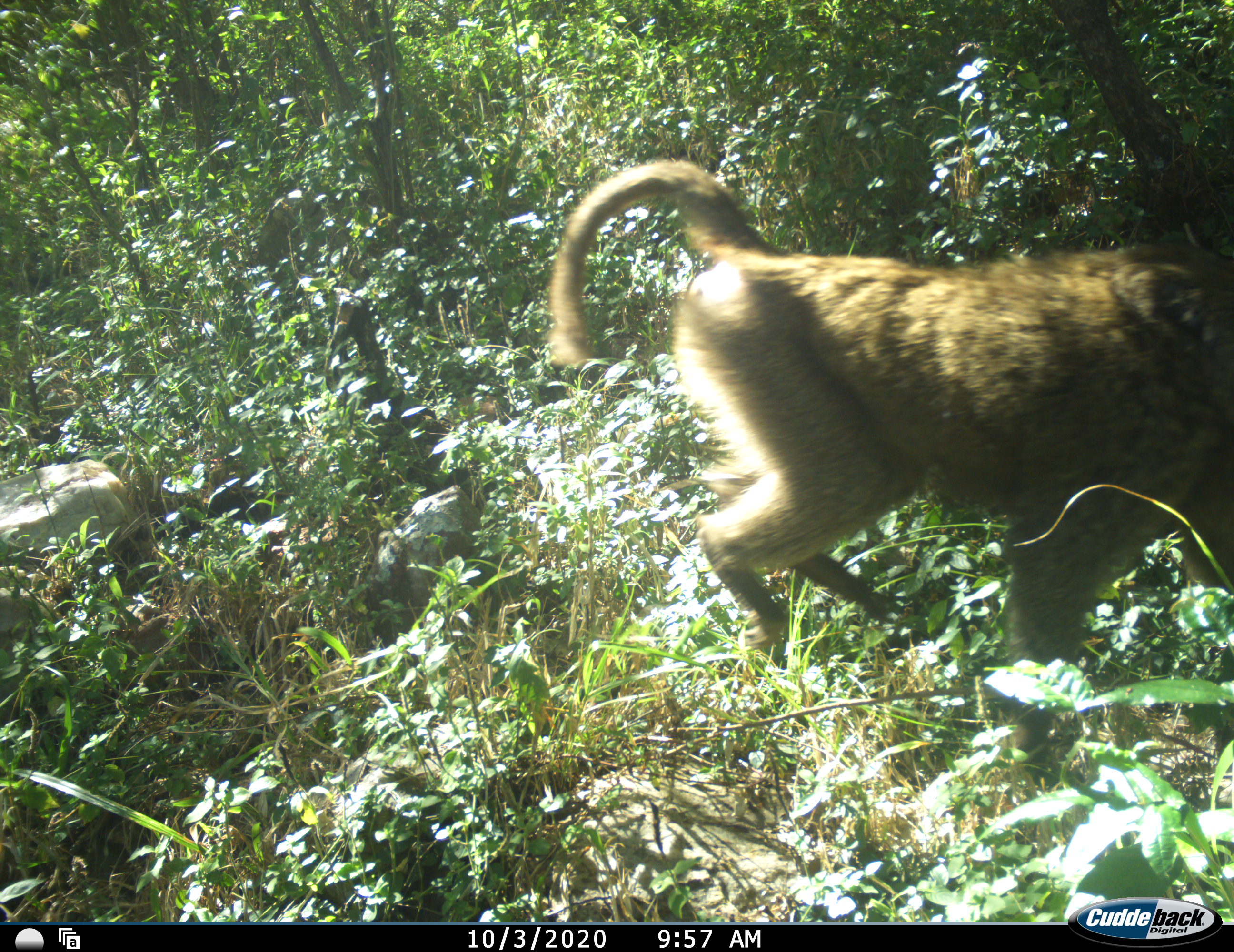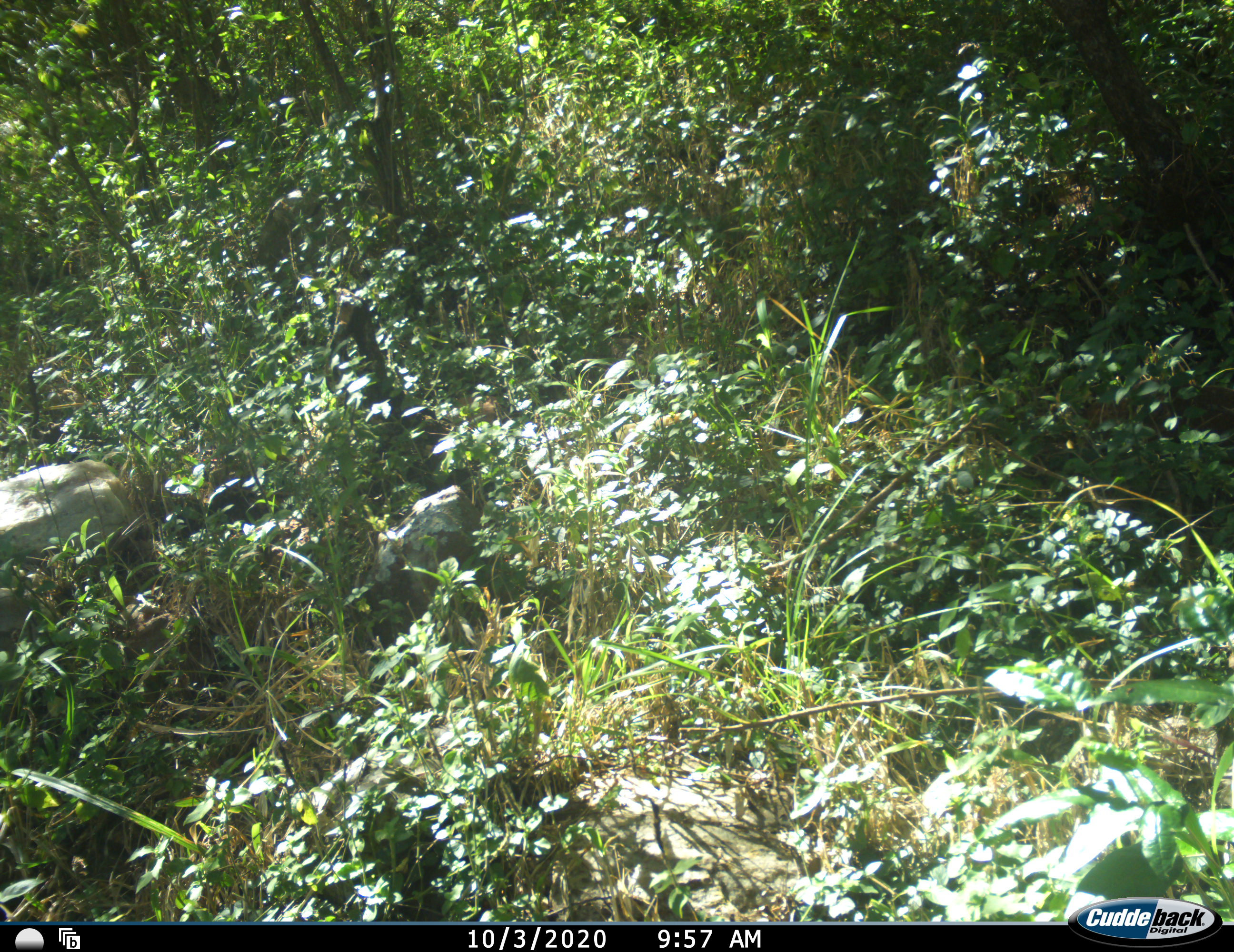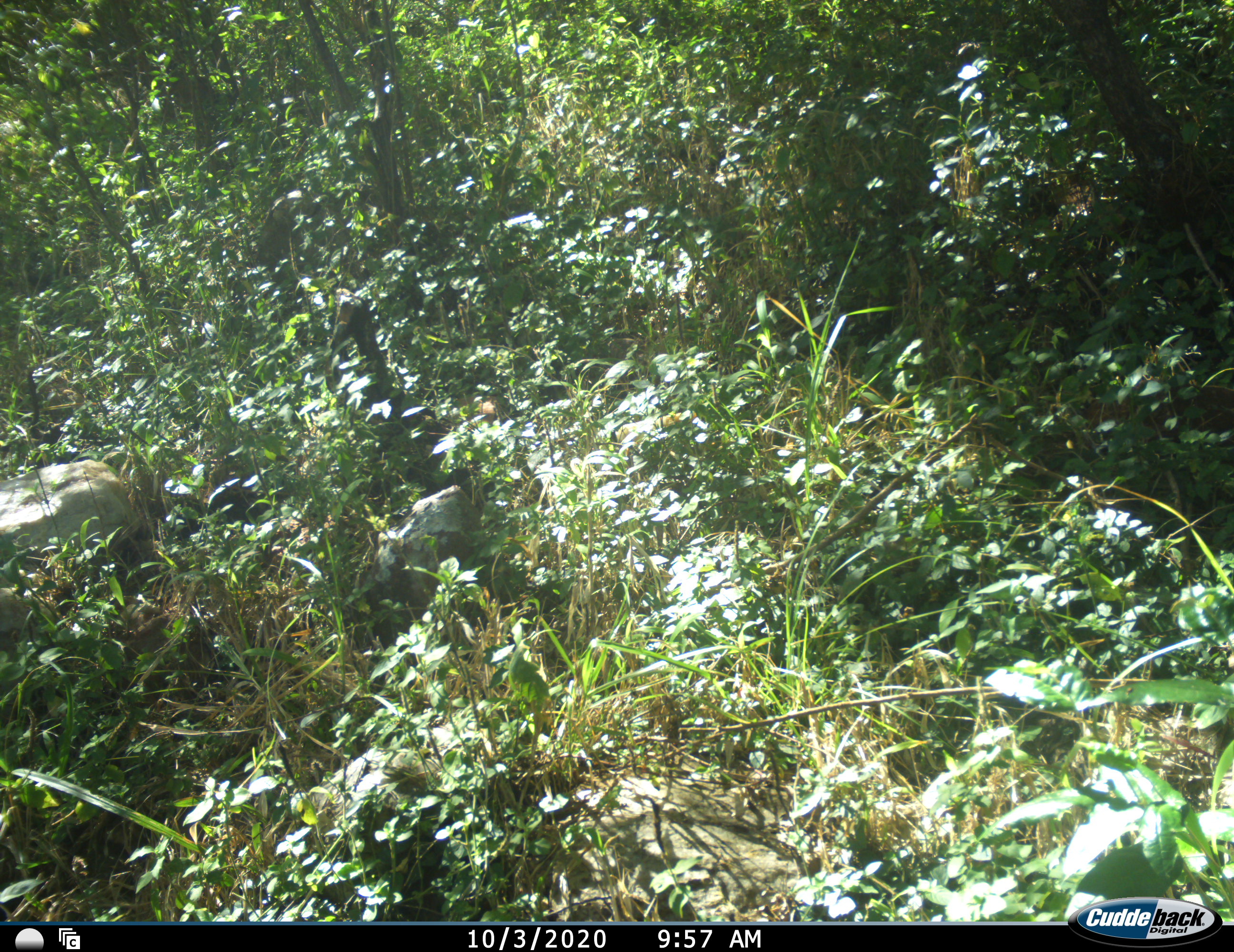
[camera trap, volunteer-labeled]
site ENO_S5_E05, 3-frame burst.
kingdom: Animalia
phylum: Chordata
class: Mammalia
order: Primates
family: Cercopithecidae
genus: Papio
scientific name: Papio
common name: baboon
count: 1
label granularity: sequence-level